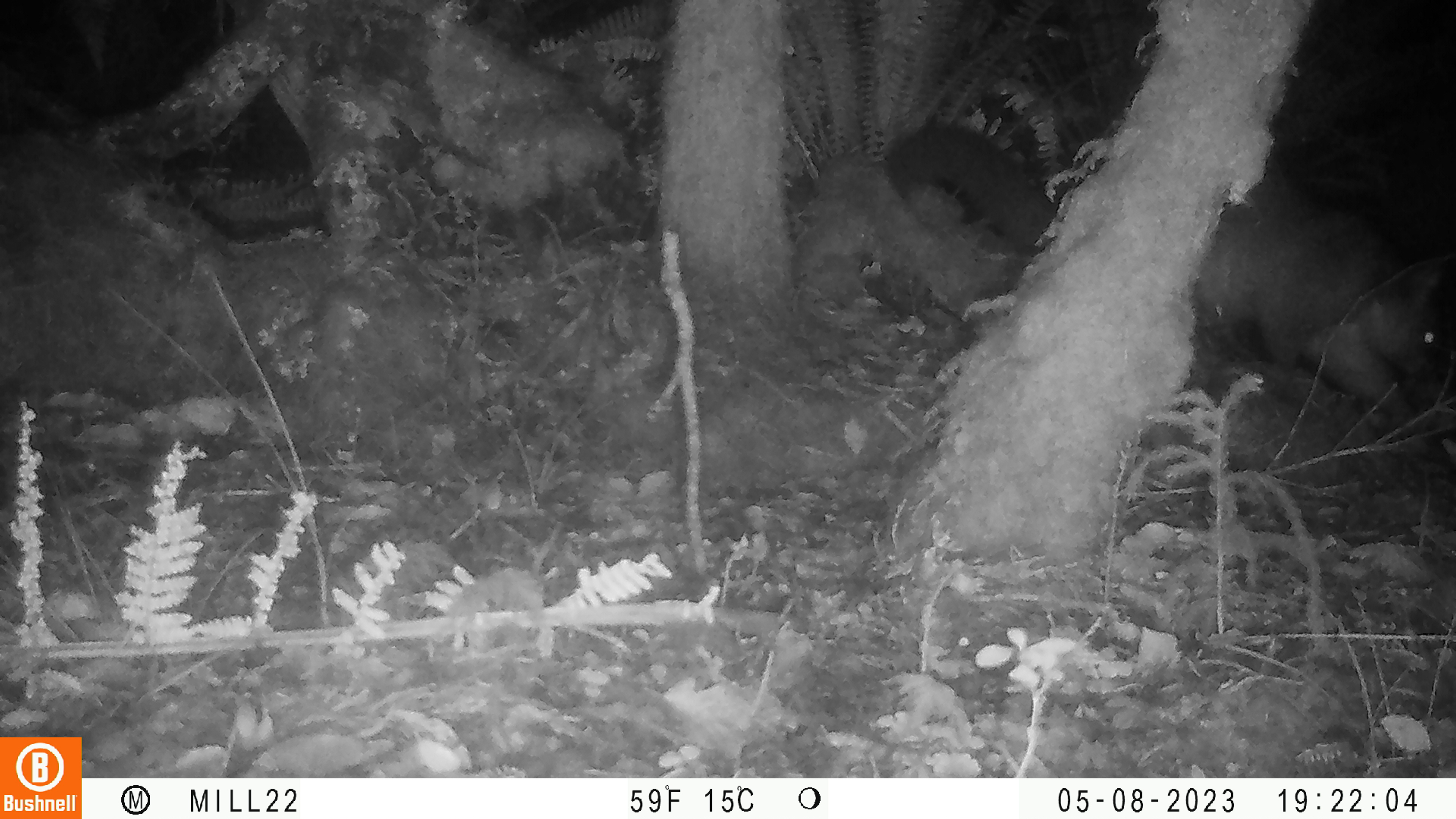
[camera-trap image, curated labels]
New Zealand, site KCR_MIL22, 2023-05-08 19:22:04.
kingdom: Animalia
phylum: Chordata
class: Mammalia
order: Diprotodontia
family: Phalangeridae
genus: Trichosurus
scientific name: Trichosurus vulpecula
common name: common brushtail possum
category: possum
Possum (common brushtail possum) (Trichosurus vulpecula).